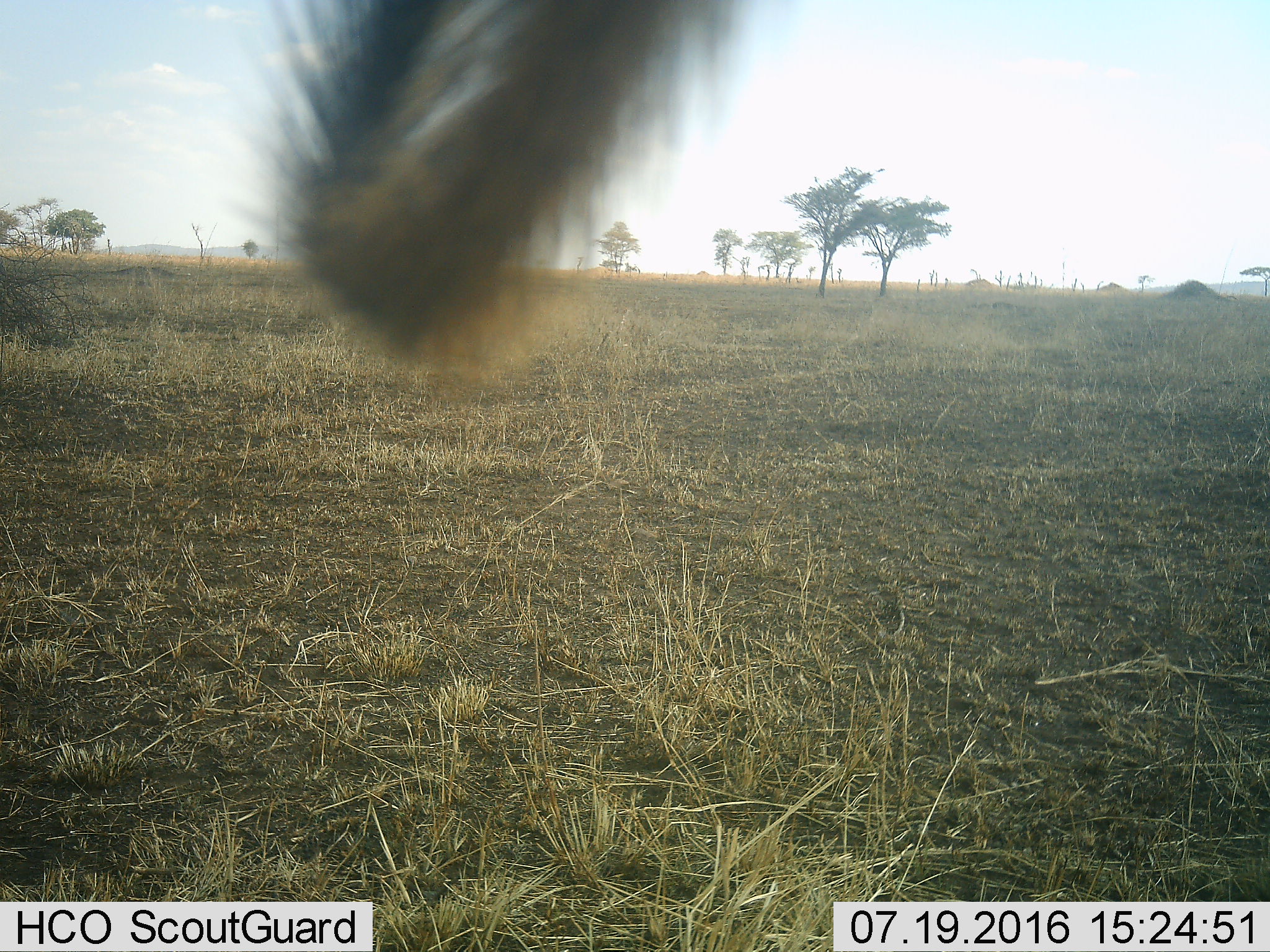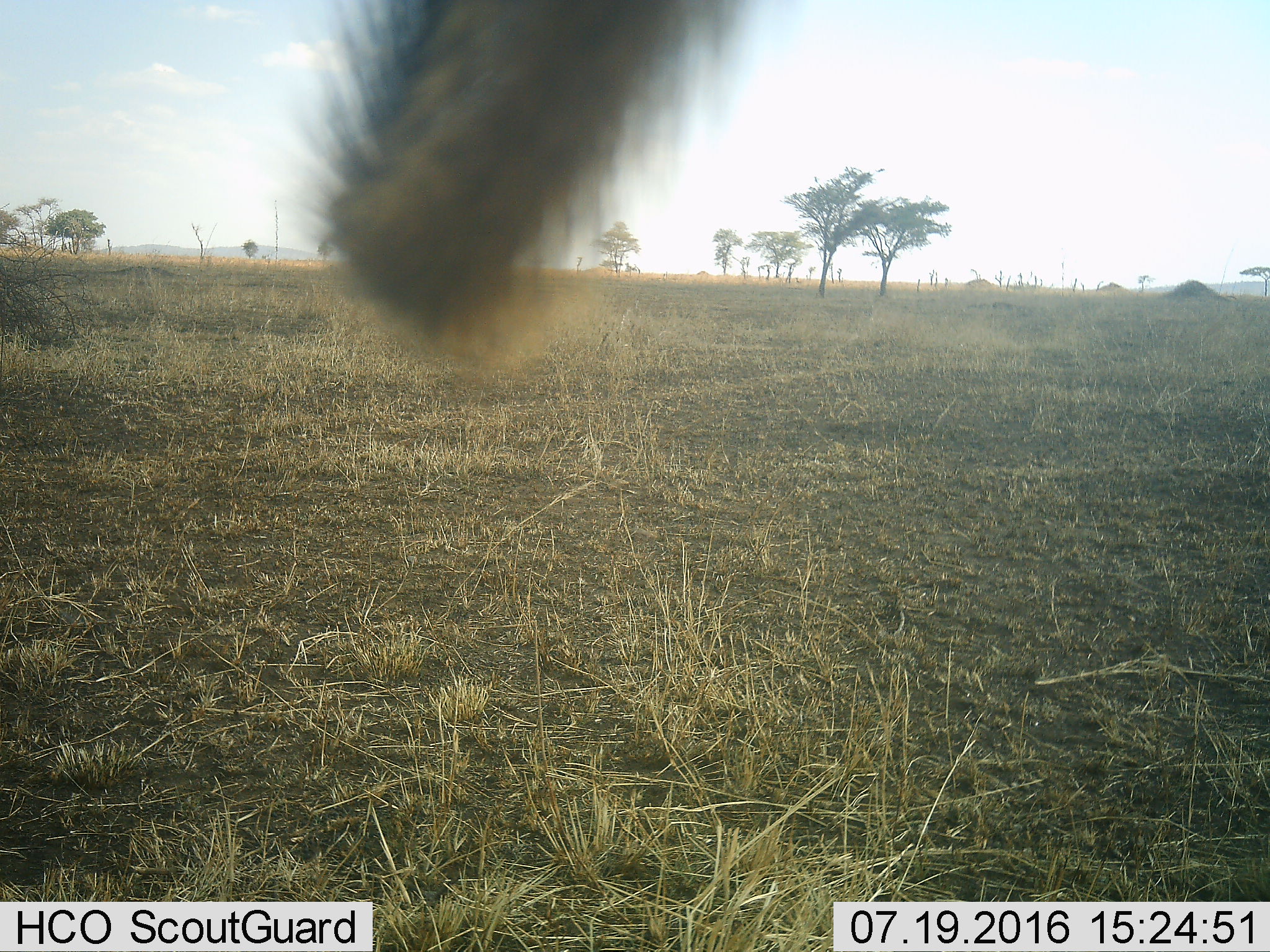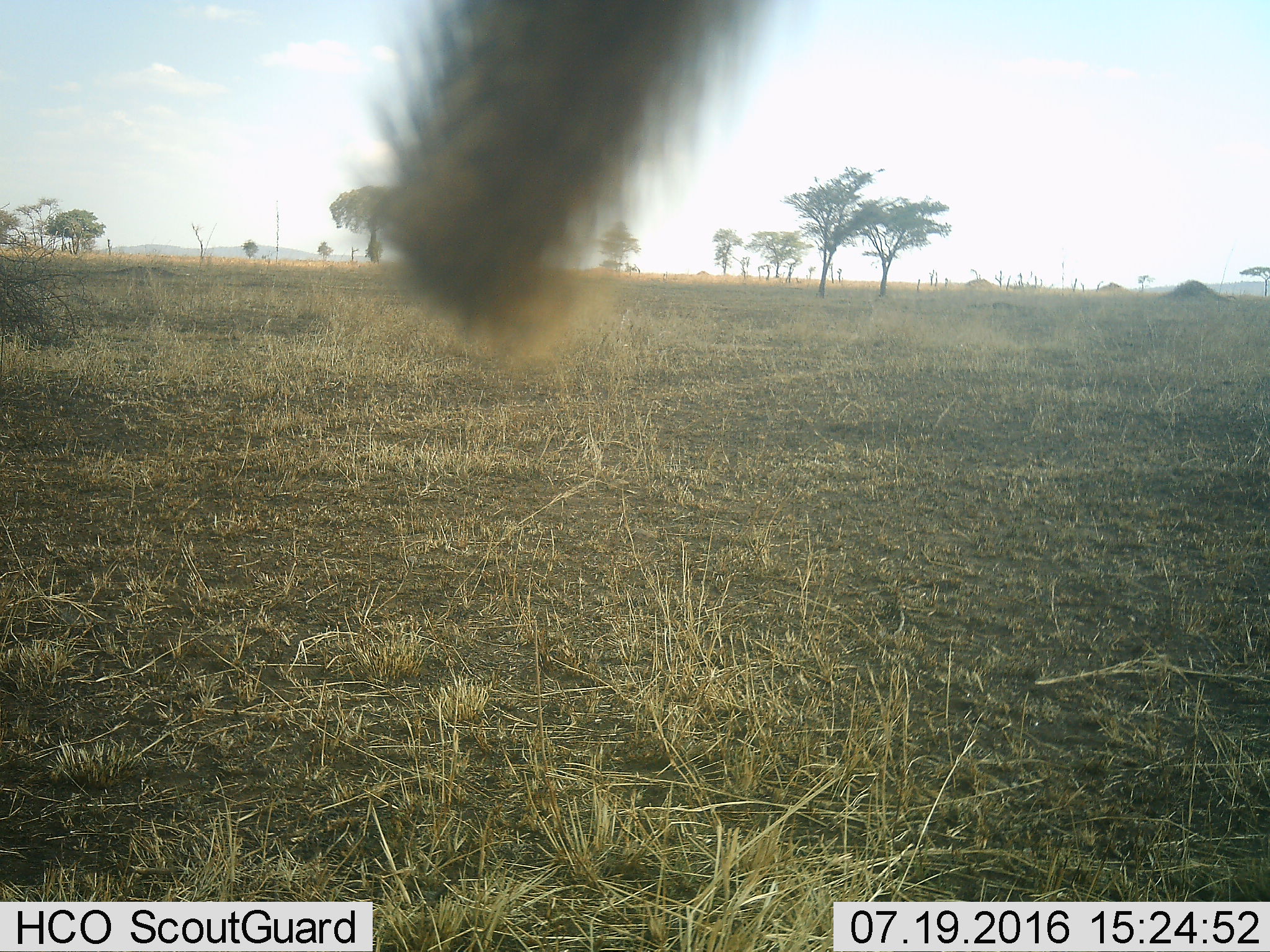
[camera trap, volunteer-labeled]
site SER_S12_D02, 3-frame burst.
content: unidentified animal